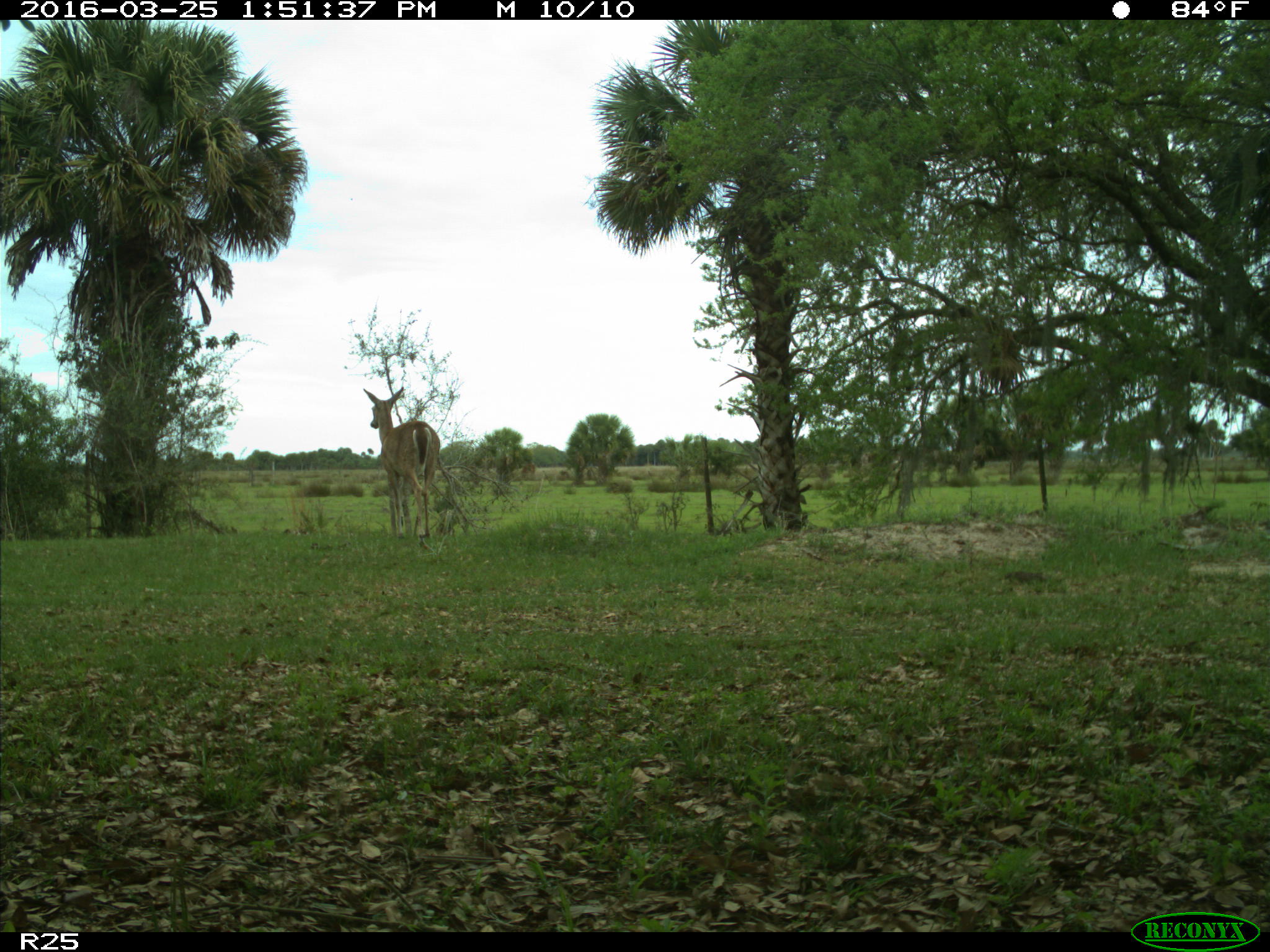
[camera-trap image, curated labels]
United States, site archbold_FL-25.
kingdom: Animalia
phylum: Chordata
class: Mammalia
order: Artiodactyla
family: Cervidae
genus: Odocoileus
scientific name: Odocoileus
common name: deer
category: unidentified deer